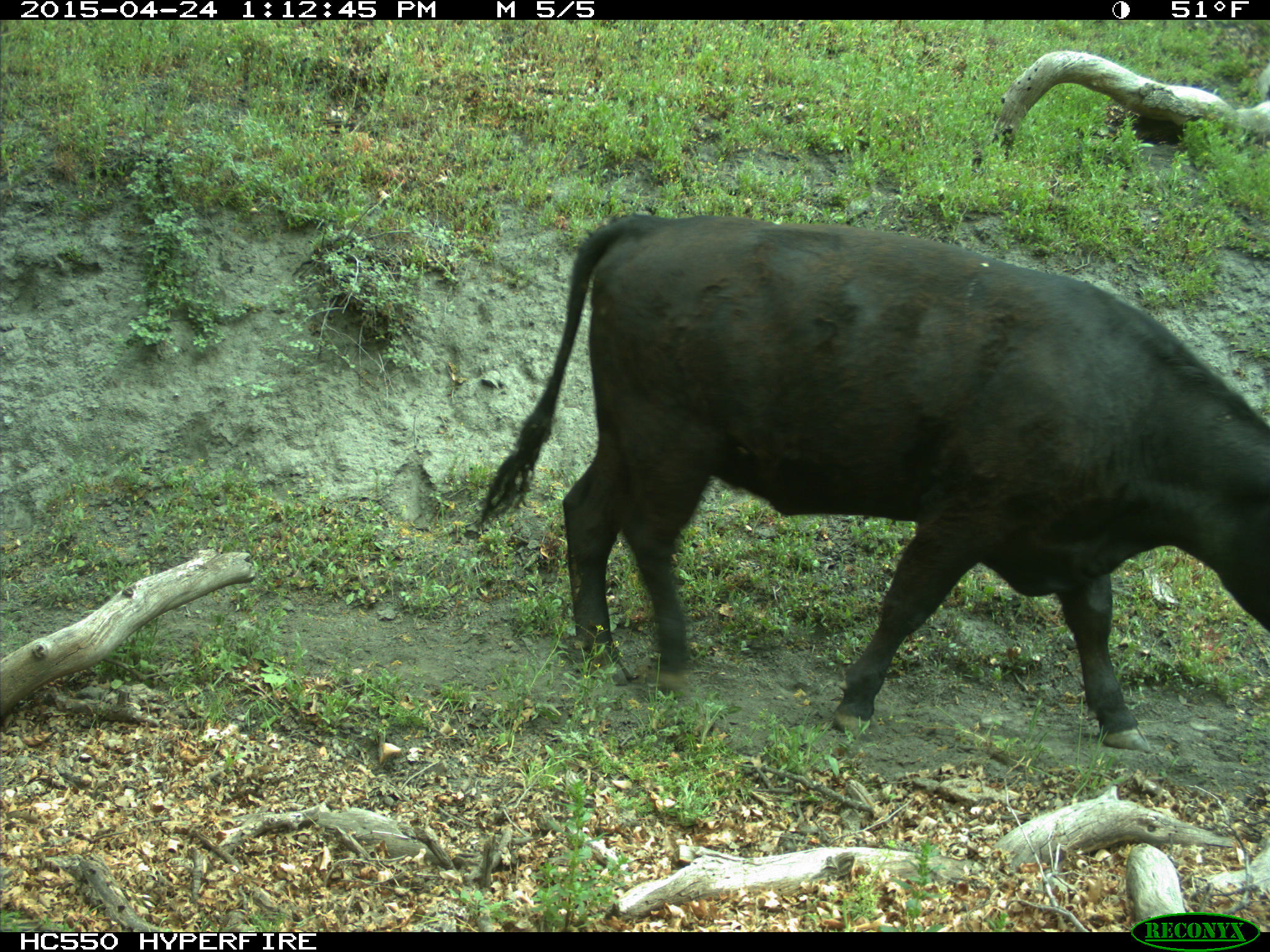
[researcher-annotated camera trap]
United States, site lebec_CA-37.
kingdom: Animalia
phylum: Chordata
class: Mammalia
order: Artiodactyla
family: Bovidae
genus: Bos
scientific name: Bos taurus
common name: domestic cow